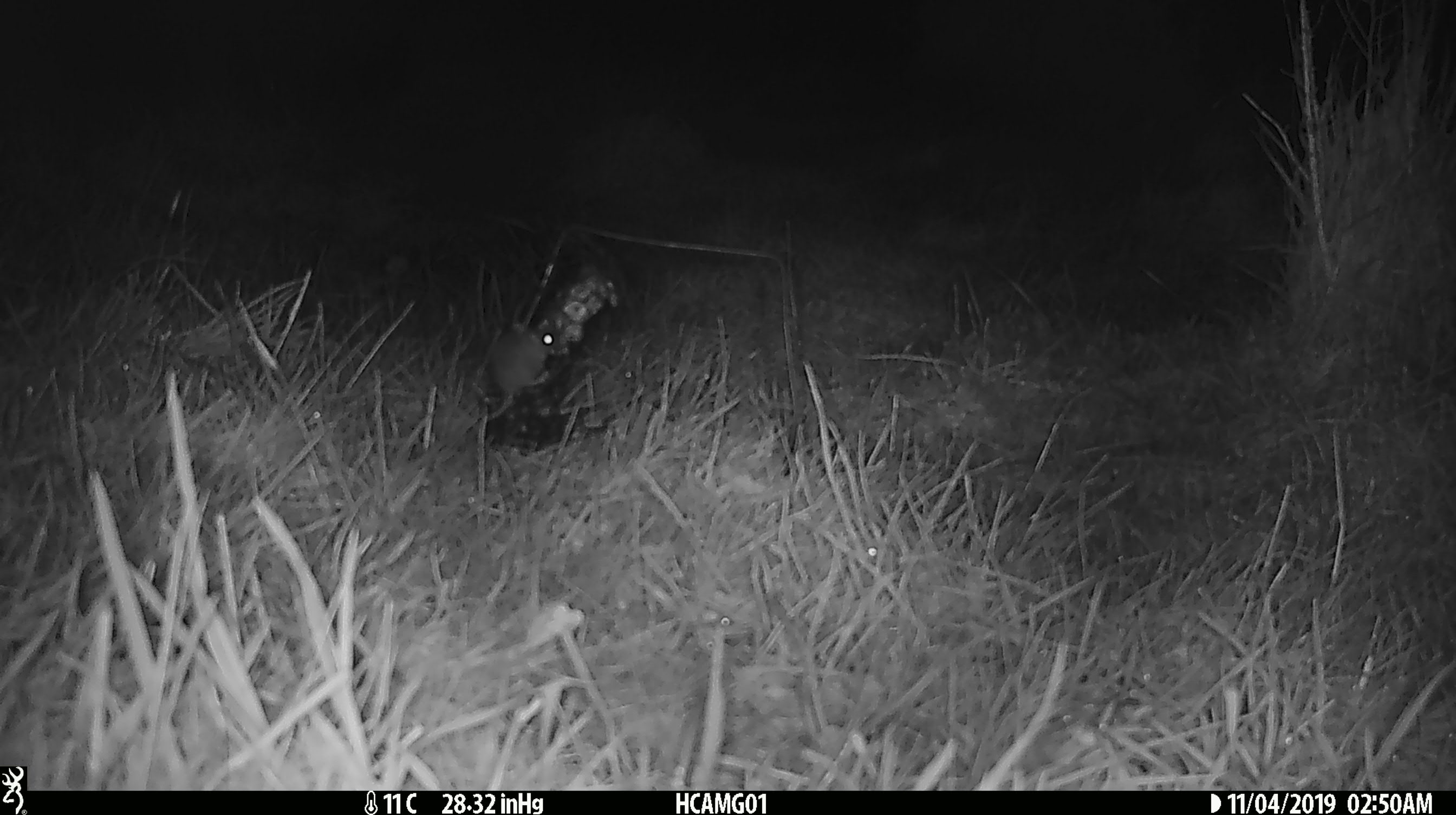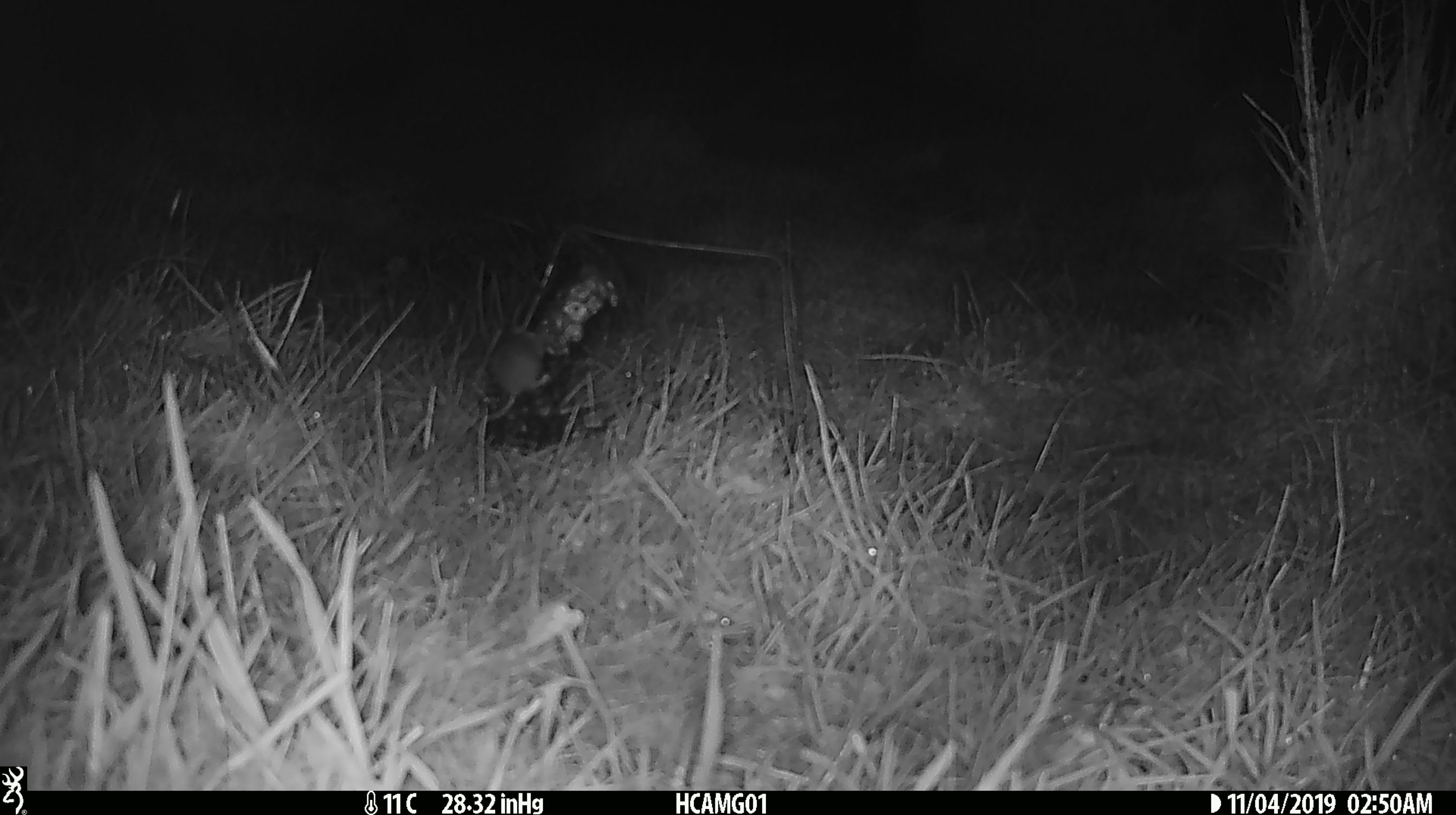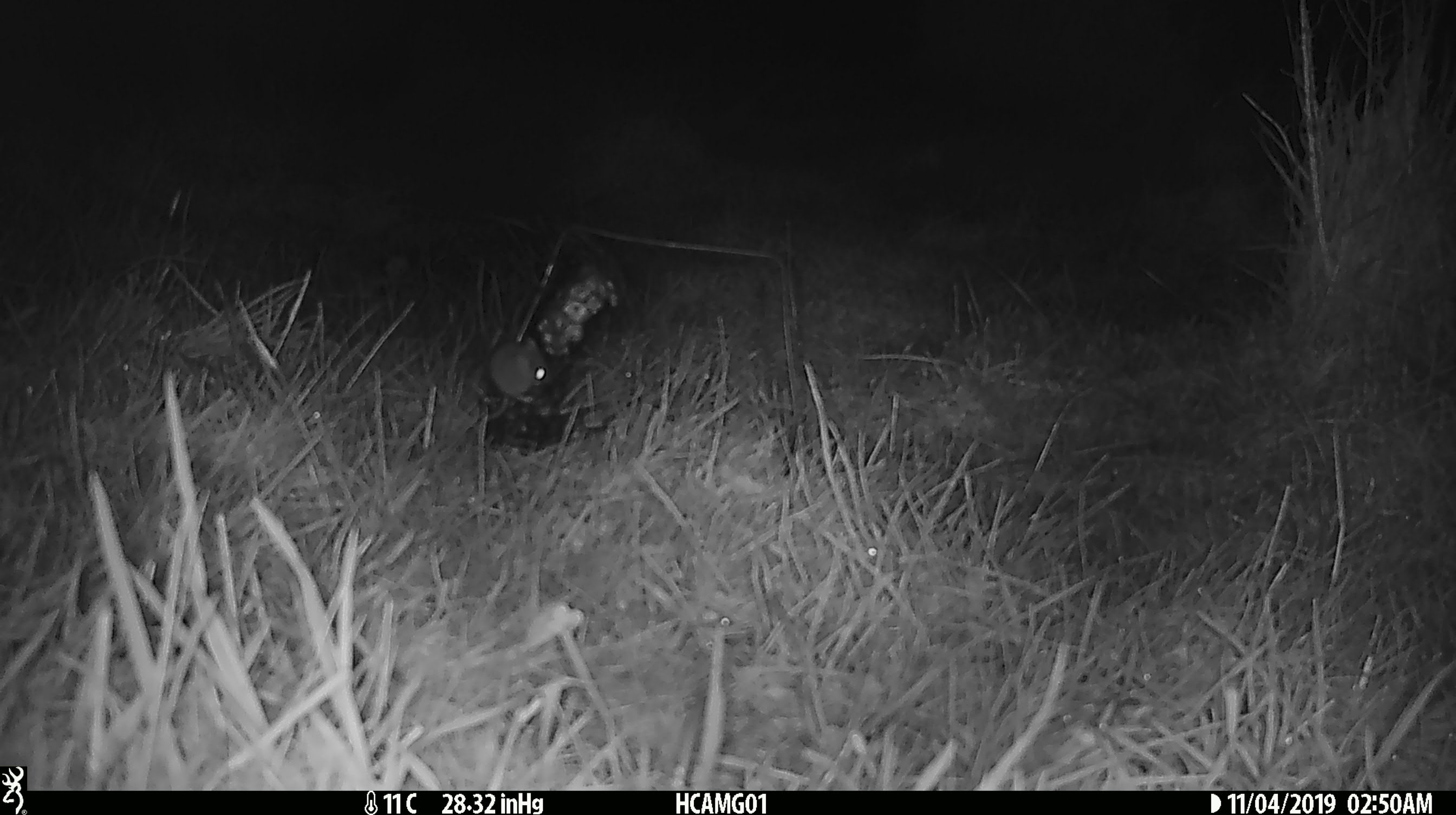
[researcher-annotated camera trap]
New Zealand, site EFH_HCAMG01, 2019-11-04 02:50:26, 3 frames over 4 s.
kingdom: Animalia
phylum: Chordata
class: Mammalia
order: Rodentia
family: Muridae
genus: Mus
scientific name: Mus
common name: mouse